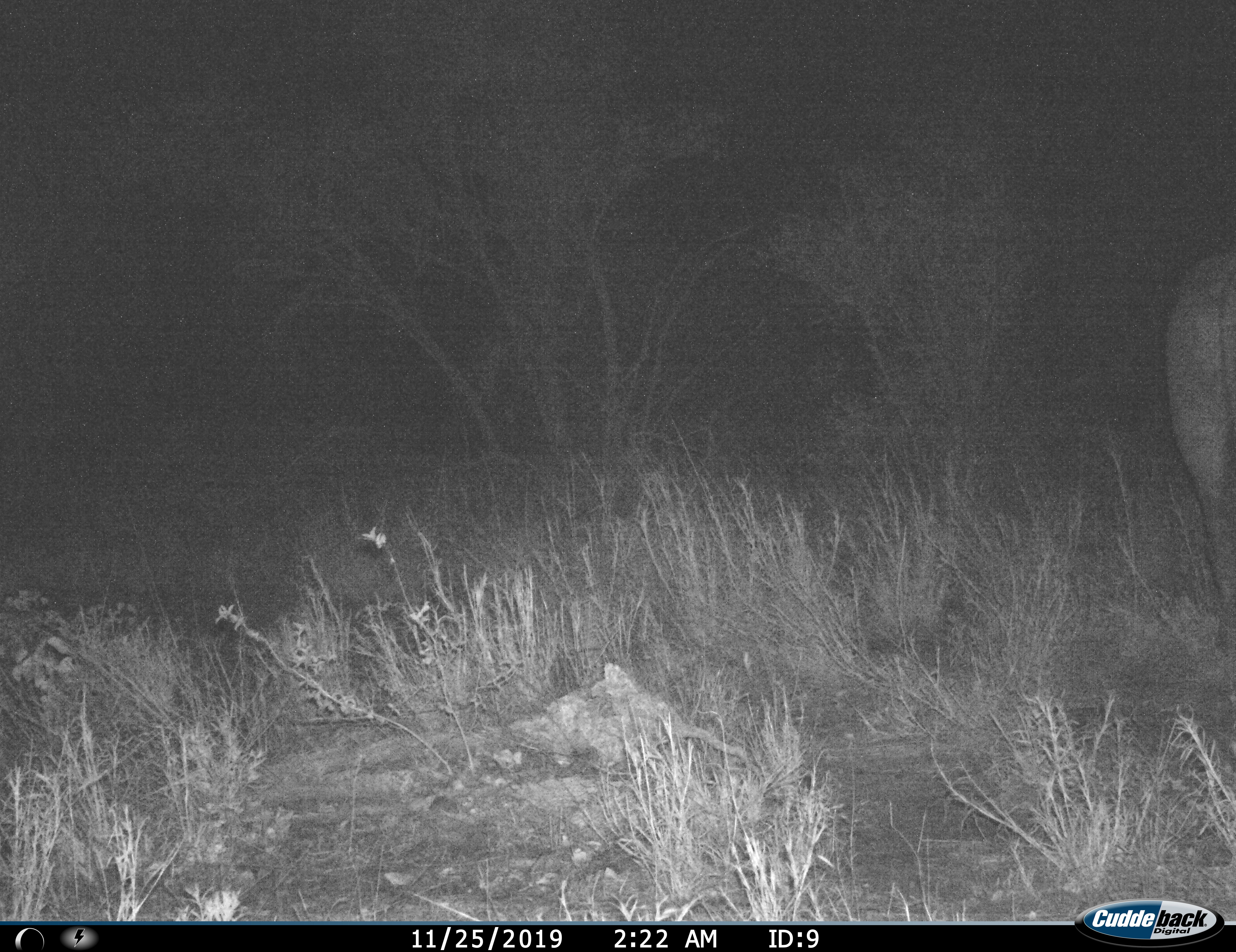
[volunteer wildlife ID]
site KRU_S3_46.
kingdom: Animalia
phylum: Chordata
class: Mammalia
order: Artiodactyla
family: Bovidae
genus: Syncerus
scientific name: Syncerus caffer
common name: african buffalo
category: buffalo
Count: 1.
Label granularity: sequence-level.